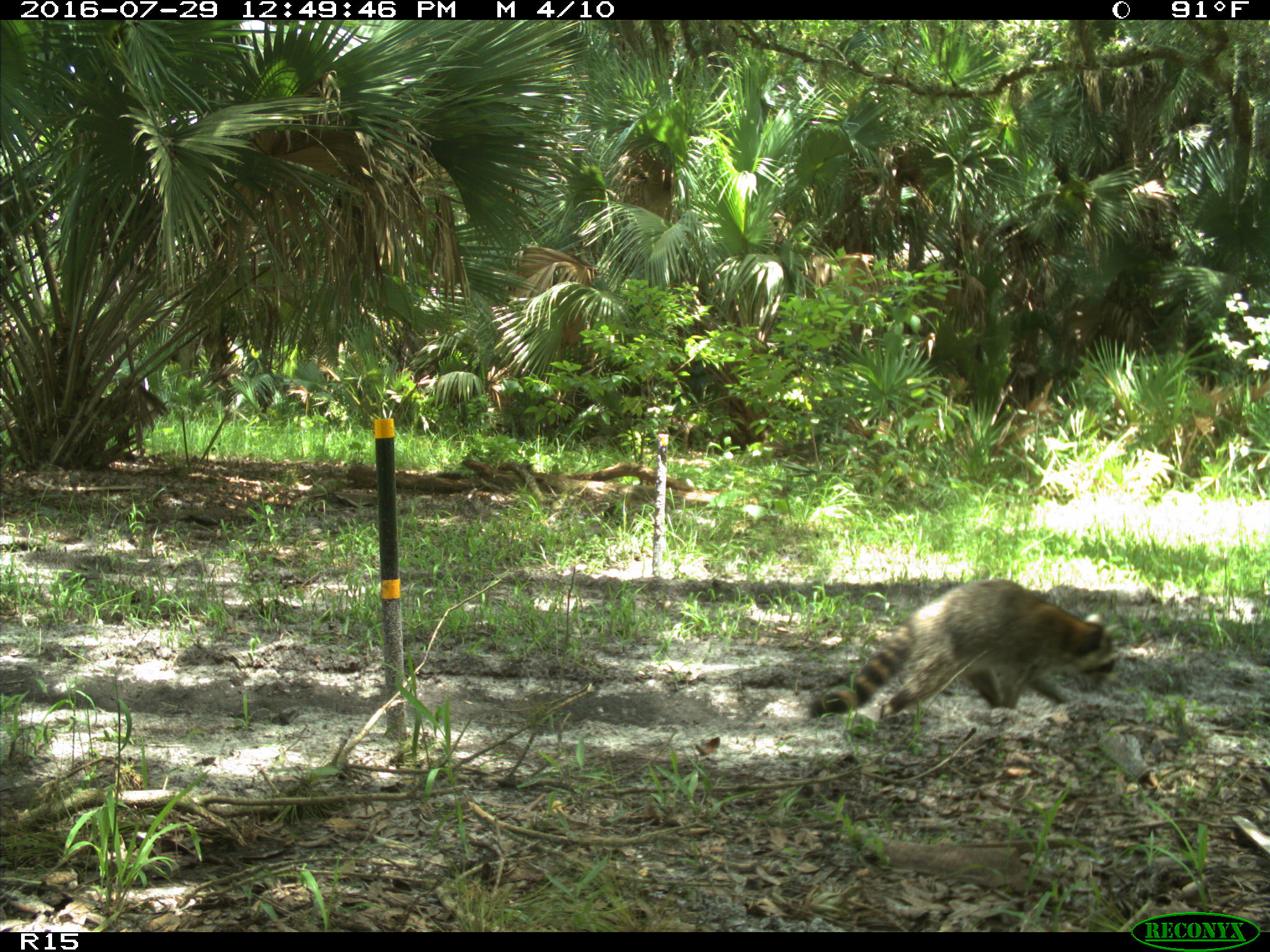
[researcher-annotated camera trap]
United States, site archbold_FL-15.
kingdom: Animalia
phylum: Chordata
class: Mammalia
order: Carnivora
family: Procyonidae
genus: Procyon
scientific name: Procyon lotor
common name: common raccoon